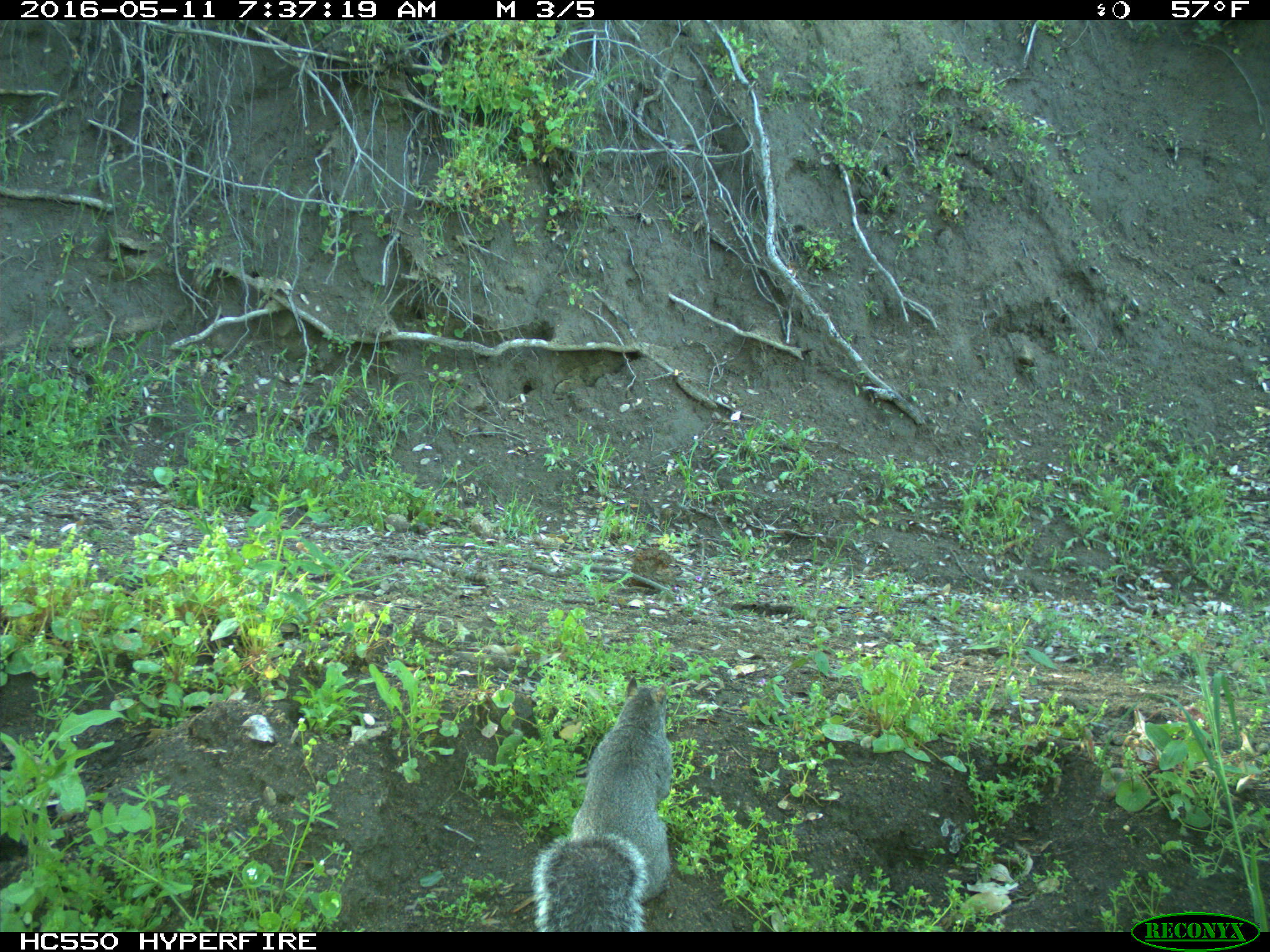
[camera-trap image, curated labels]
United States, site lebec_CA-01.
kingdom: Animalia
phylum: Chordata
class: Mammalia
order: Rodentia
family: Sciuridae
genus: Sciurus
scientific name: Sciurus carolinensis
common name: eastern gray squirrel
Sciurus carolinensis (eastern gray squirrel).